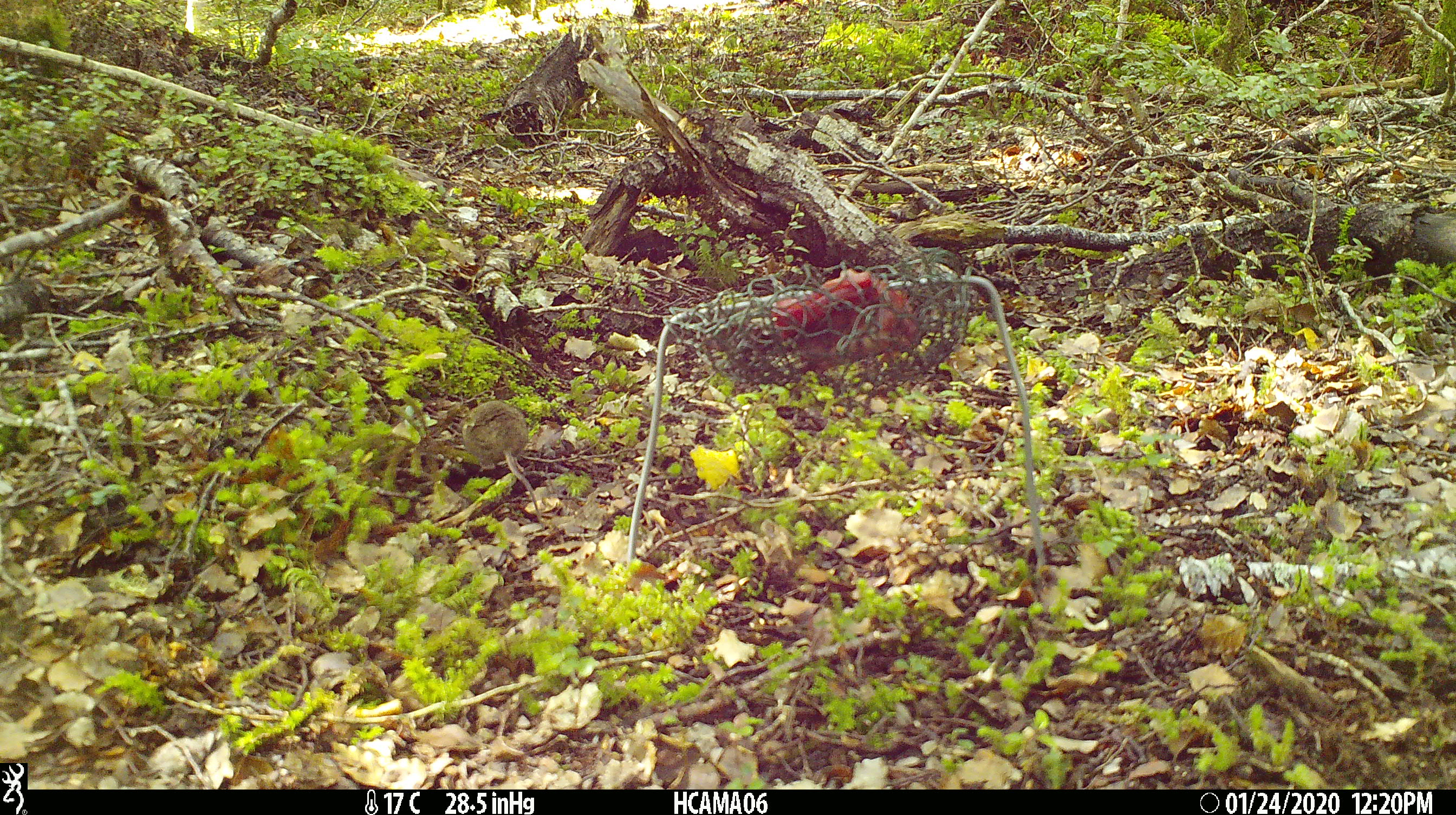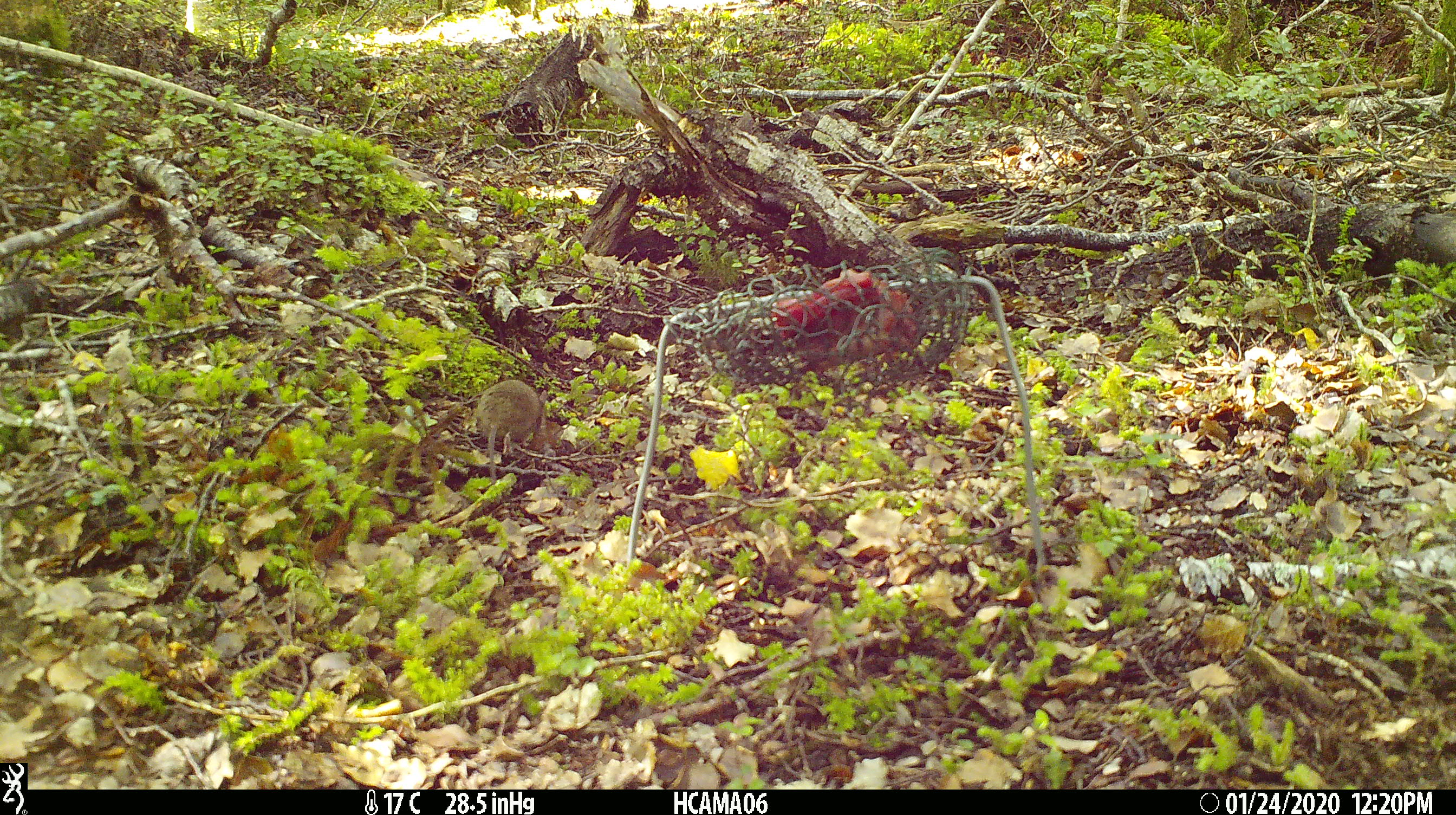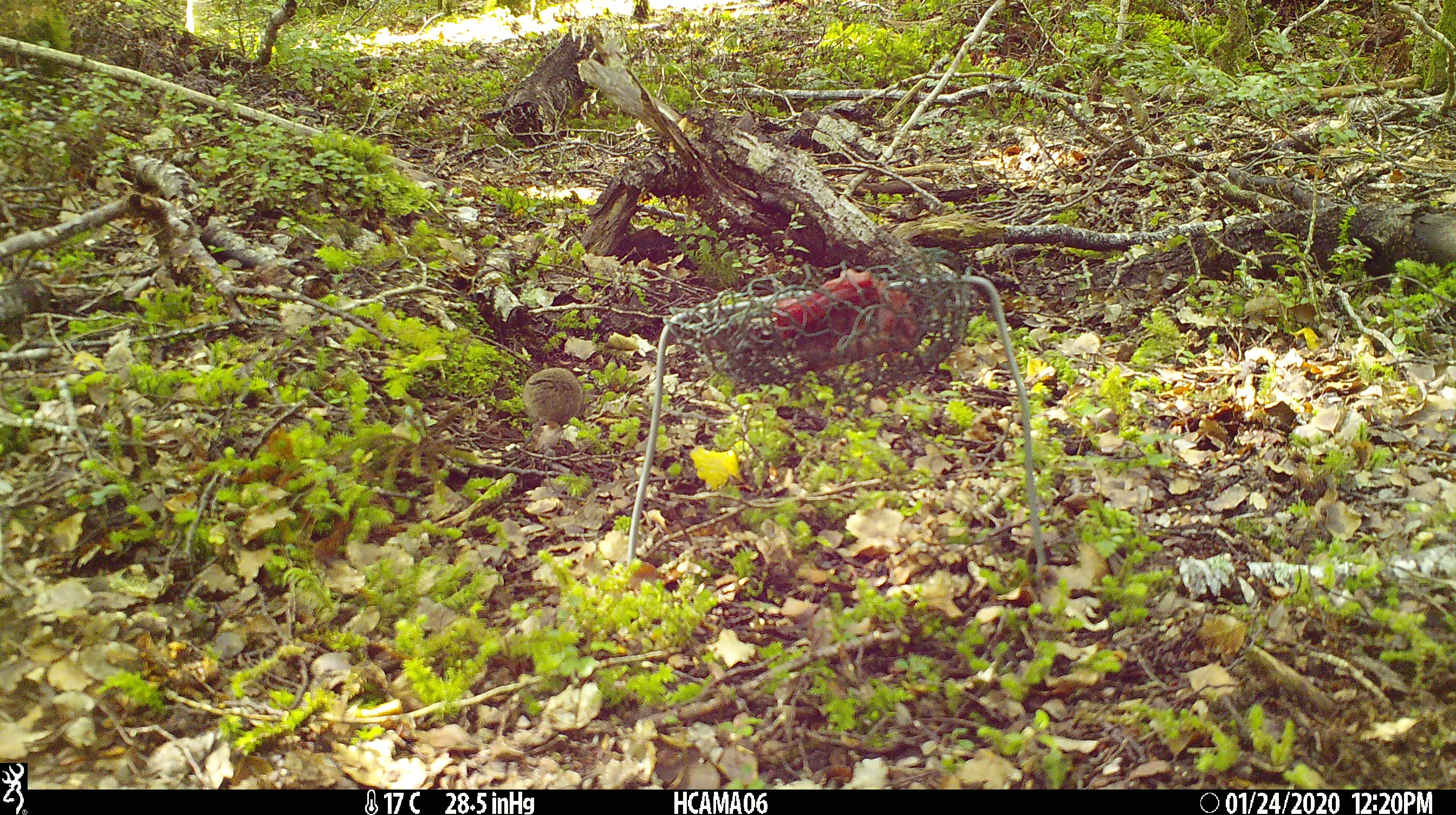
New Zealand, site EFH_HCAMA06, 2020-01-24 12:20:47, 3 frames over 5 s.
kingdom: Animalia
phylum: Chordata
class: Mammalia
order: Rodentia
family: Muridae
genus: Mus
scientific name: Mus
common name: mouse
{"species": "mouse (Mus)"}